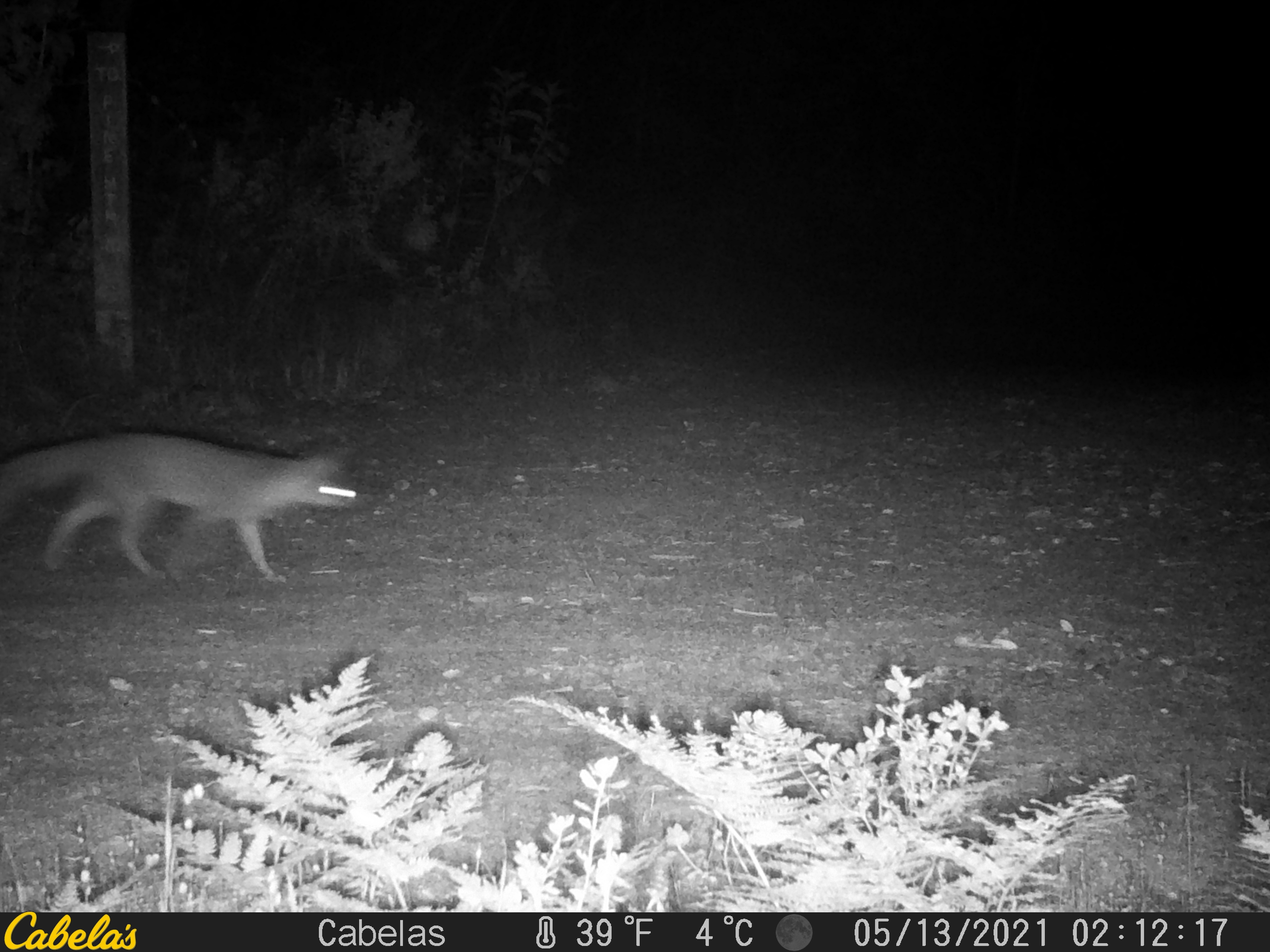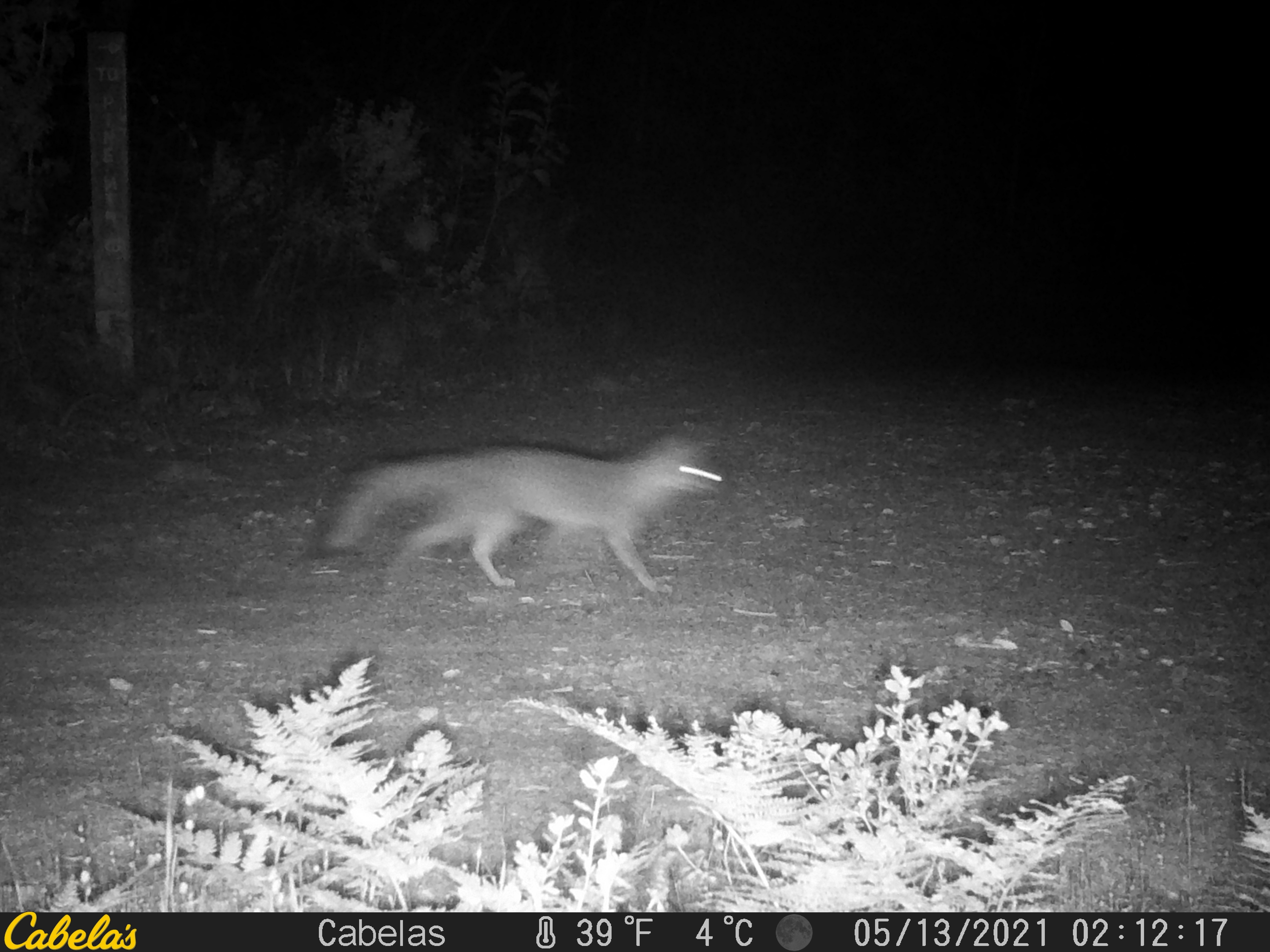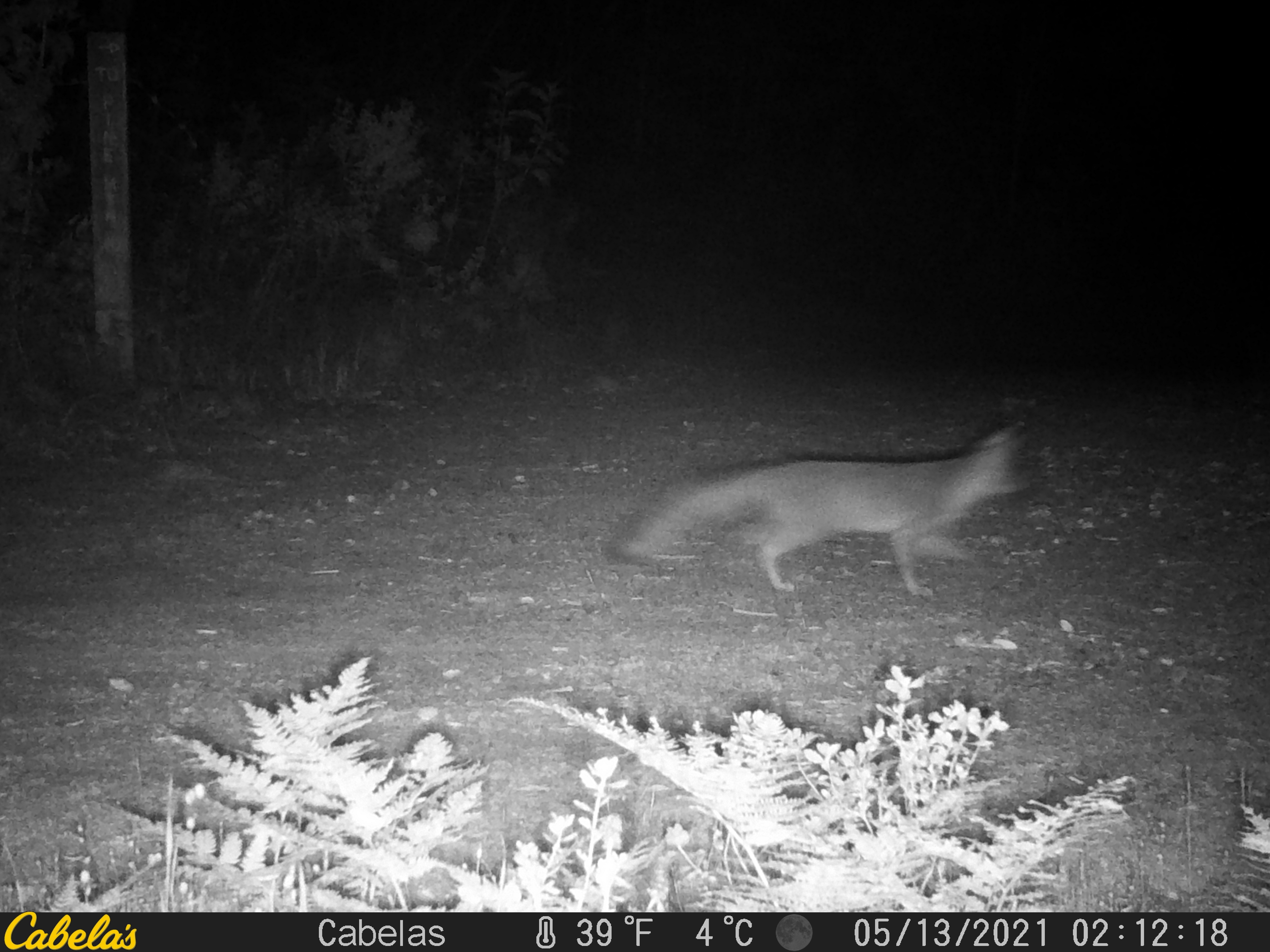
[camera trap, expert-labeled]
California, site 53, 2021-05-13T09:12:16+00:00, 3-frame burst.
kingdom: Animalia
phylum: Chordata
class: Mammalia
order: Carnivora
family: Canidae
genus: Urocyon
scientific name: Urocyon cinereoargenteus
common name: gray fox